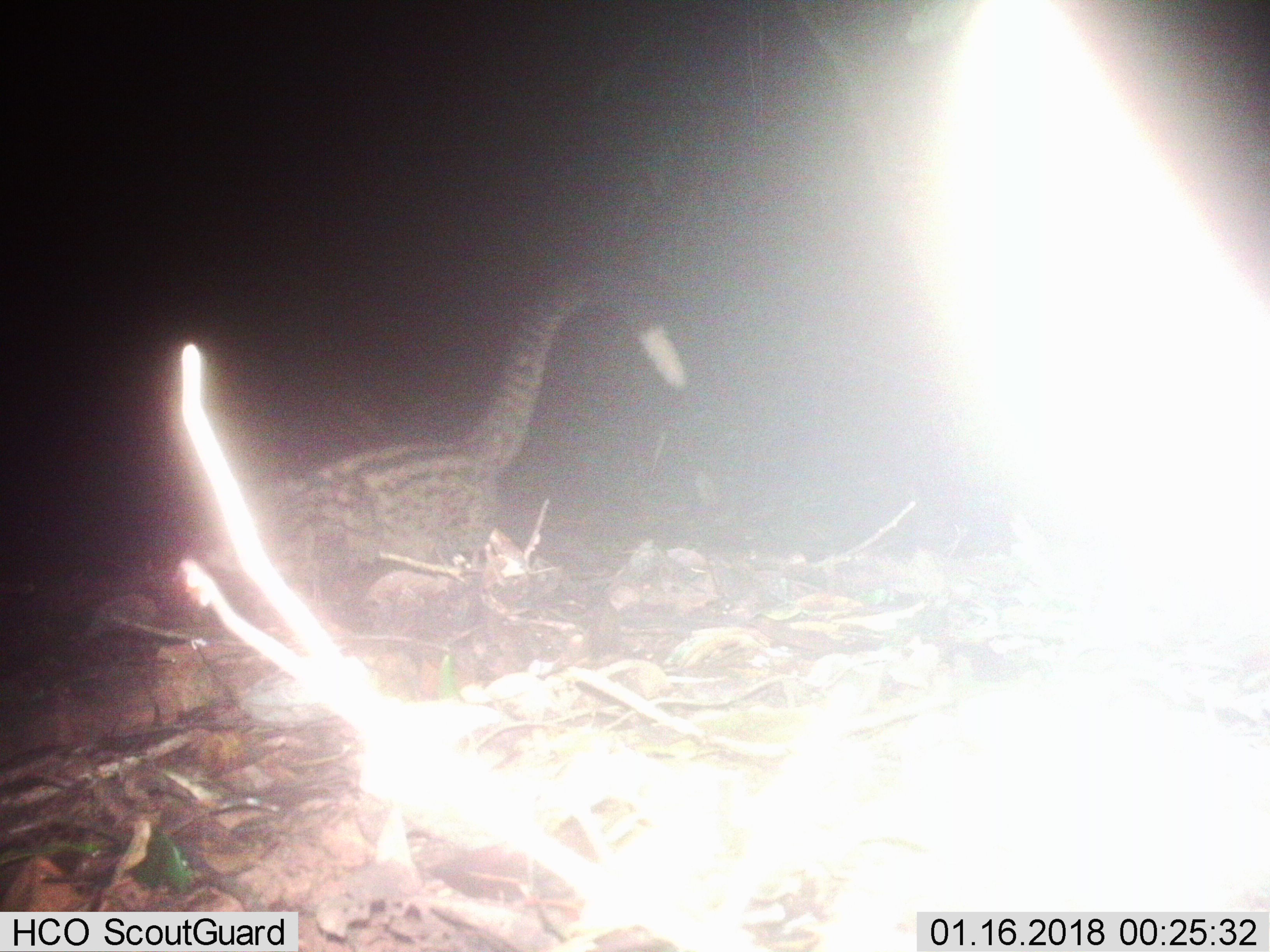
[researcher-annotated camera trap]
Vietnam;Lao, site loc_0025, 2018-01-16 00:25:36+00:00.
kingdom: Animalia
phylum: Chordata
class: Mammalia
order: Carnivora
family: Viverridae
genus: Paradoxurus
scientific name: Paradoxurus hermaphroditus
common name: common palm civet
Common palm civet (Paradoxurus hermaphroditus). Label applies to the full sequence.